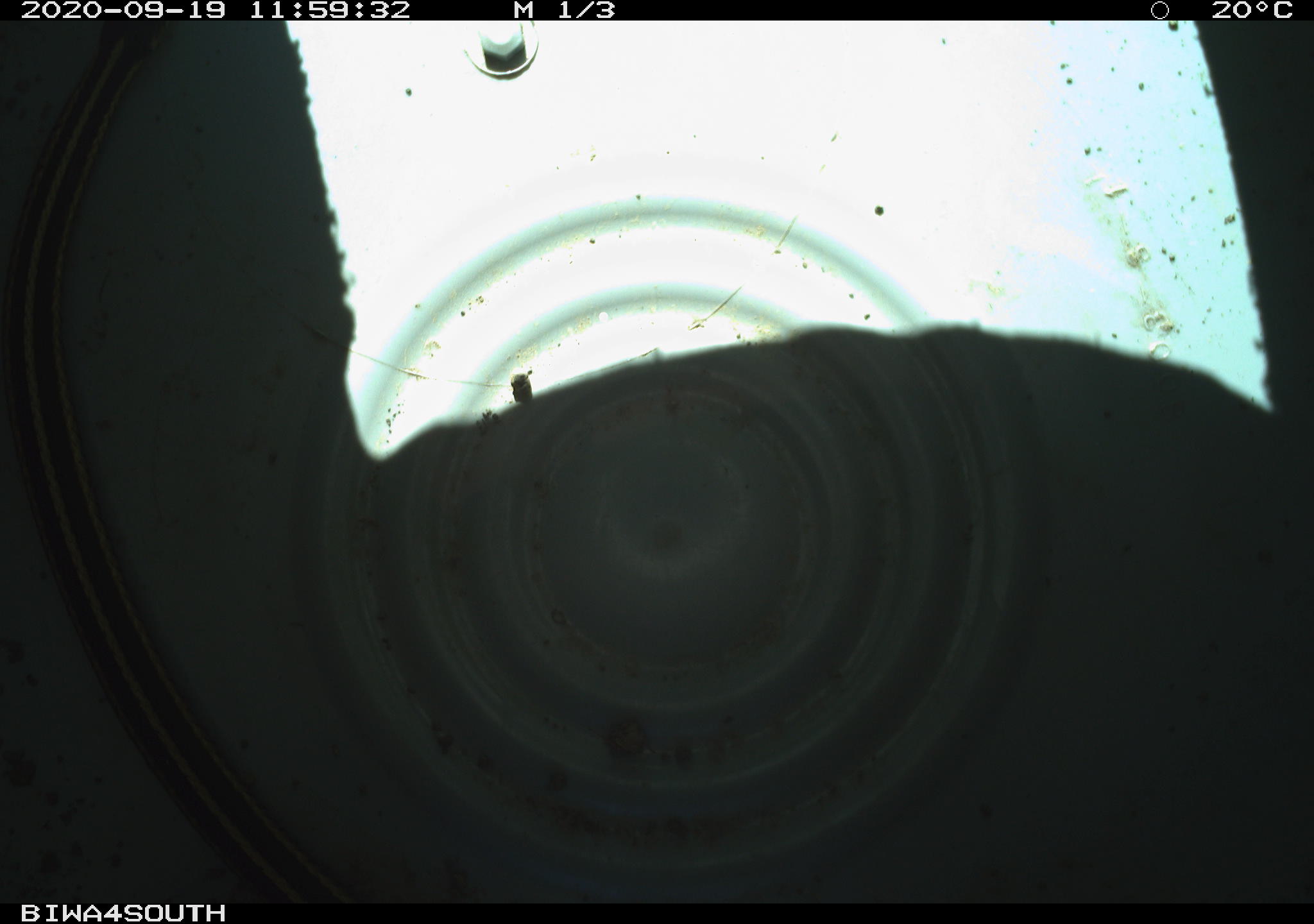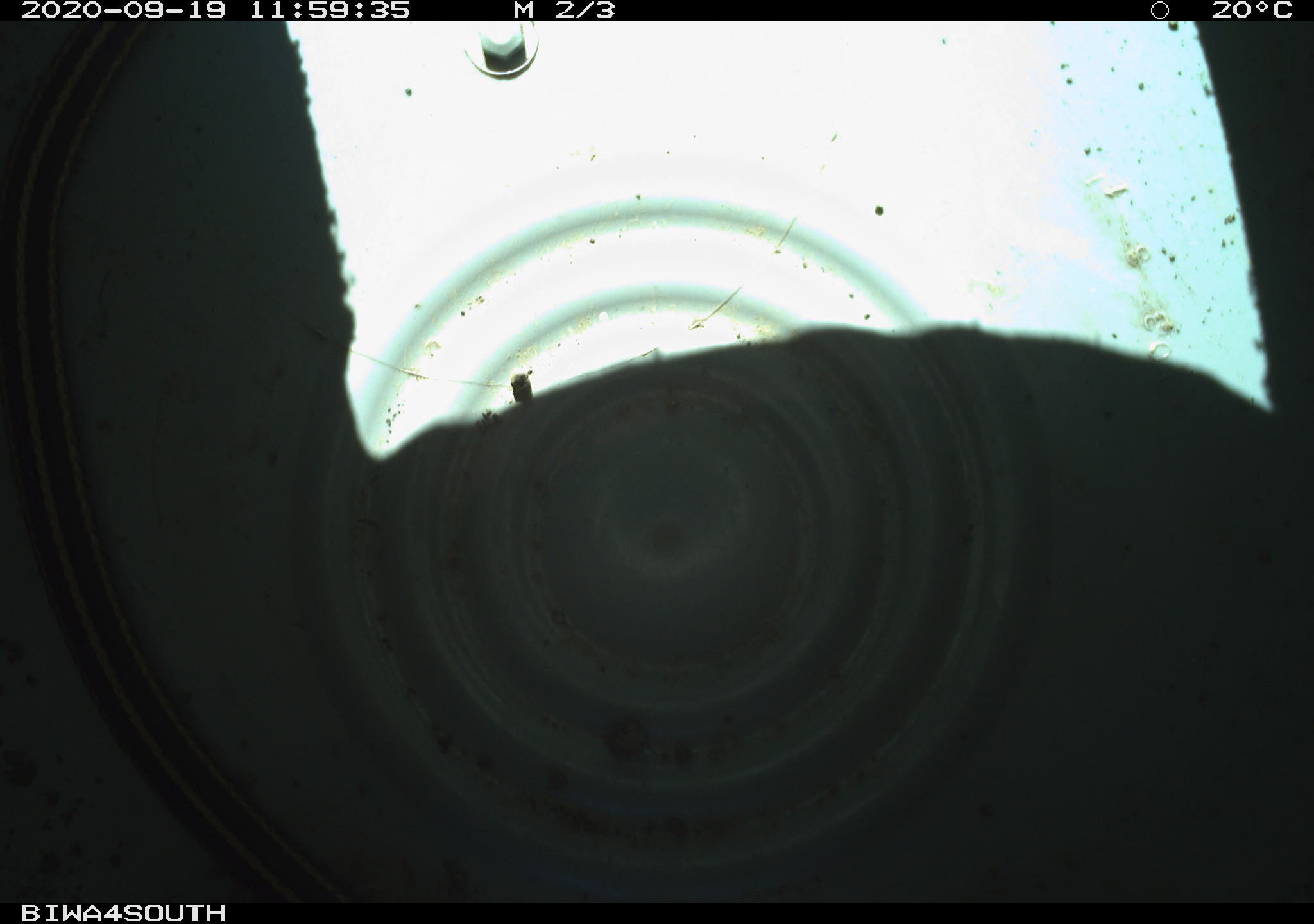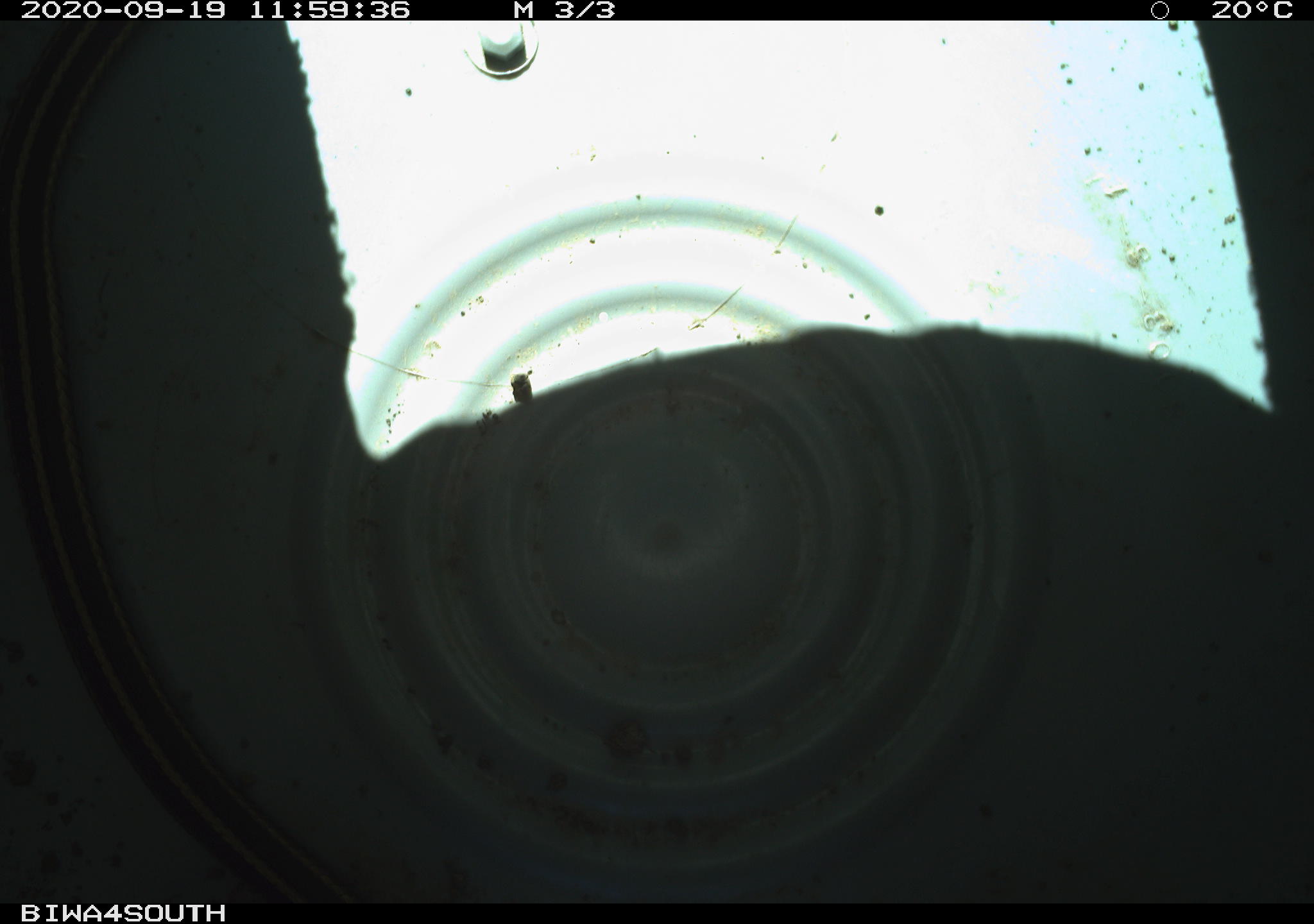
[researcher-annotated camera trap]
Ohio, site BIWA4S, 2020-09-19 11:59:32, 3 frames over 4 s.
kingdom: Animalia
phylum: Chordata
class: Reptilia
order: Squamata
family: Colubridae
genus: Thamnophis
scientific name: Thamnophis sirtalis sirtalis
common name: eastern gartersnake